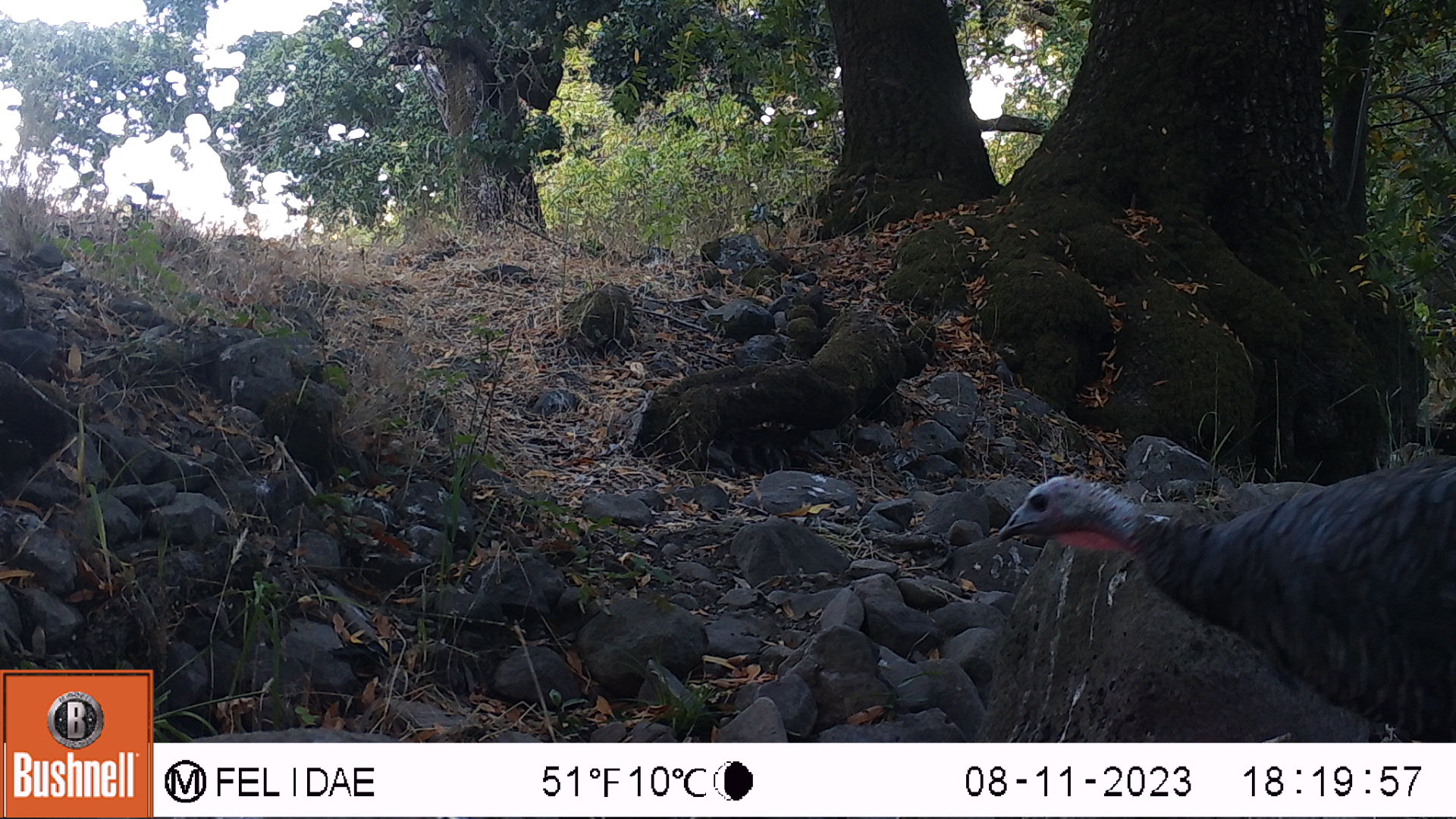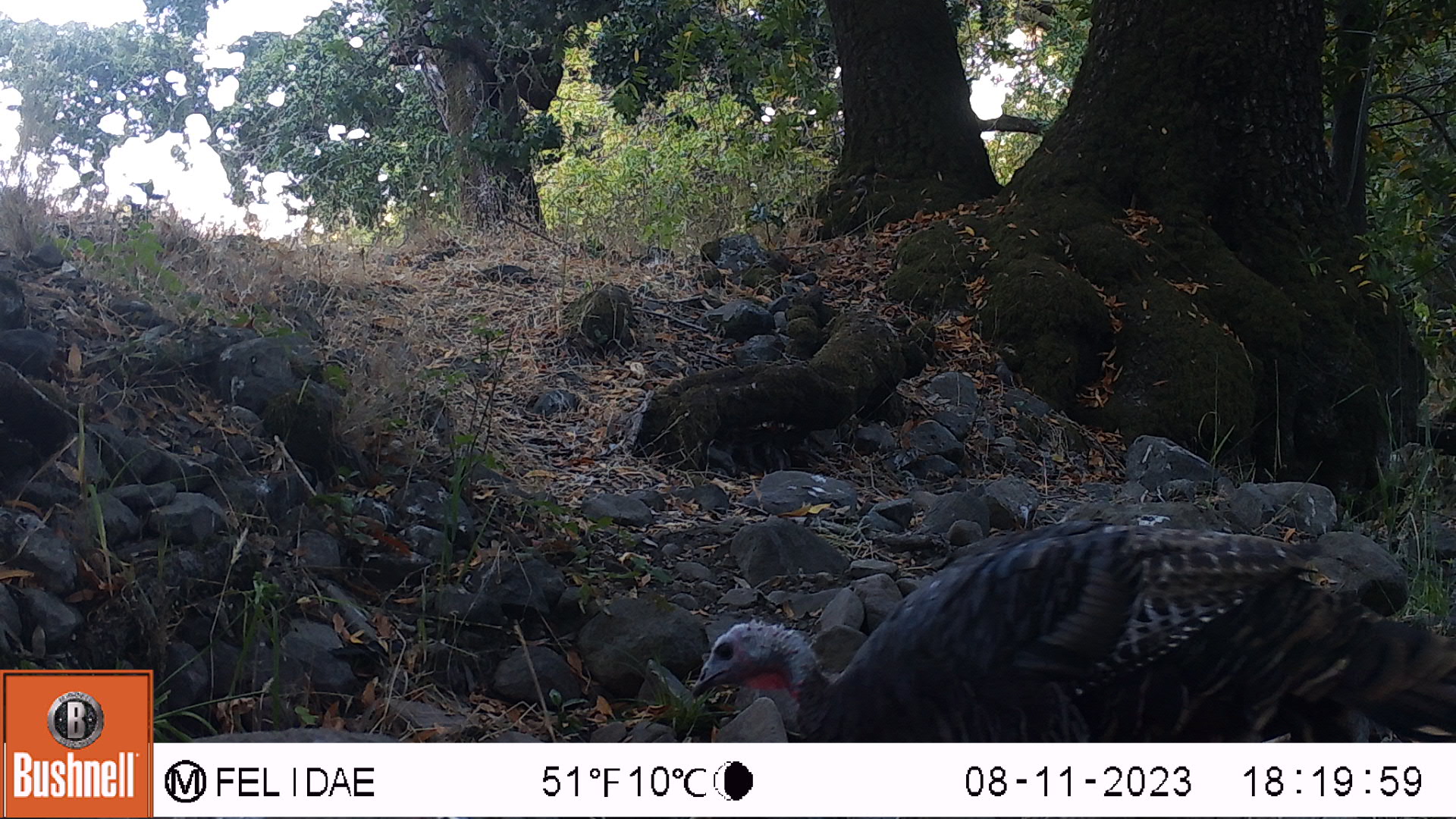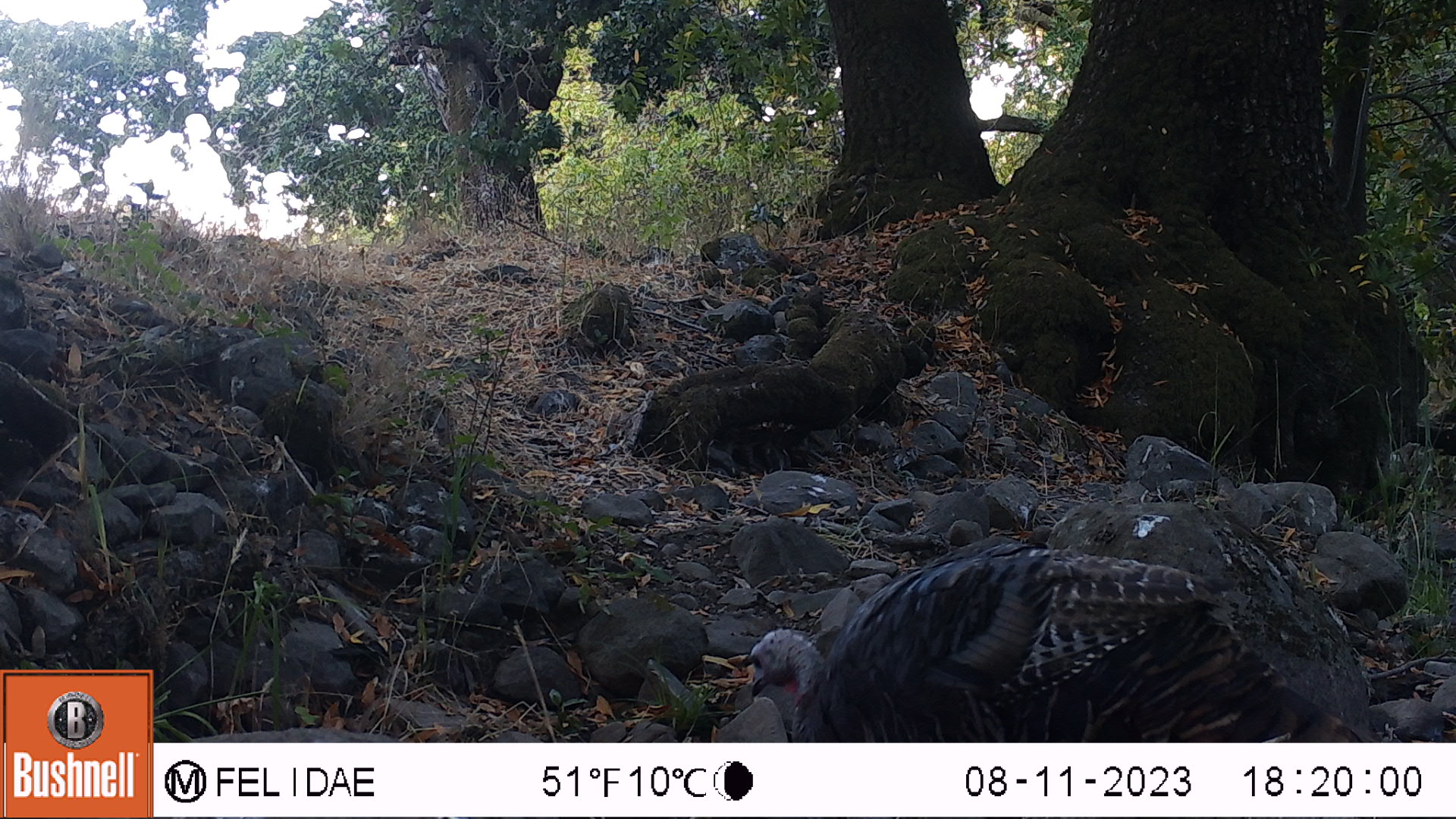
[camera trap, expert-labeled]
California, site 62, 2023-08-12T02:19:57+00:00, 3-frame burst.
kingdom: Animalia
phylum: Chordata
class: Aves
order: Galliformes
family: Phasianidae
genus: Meleagris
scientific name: Meleagris gallopavo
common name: turkey